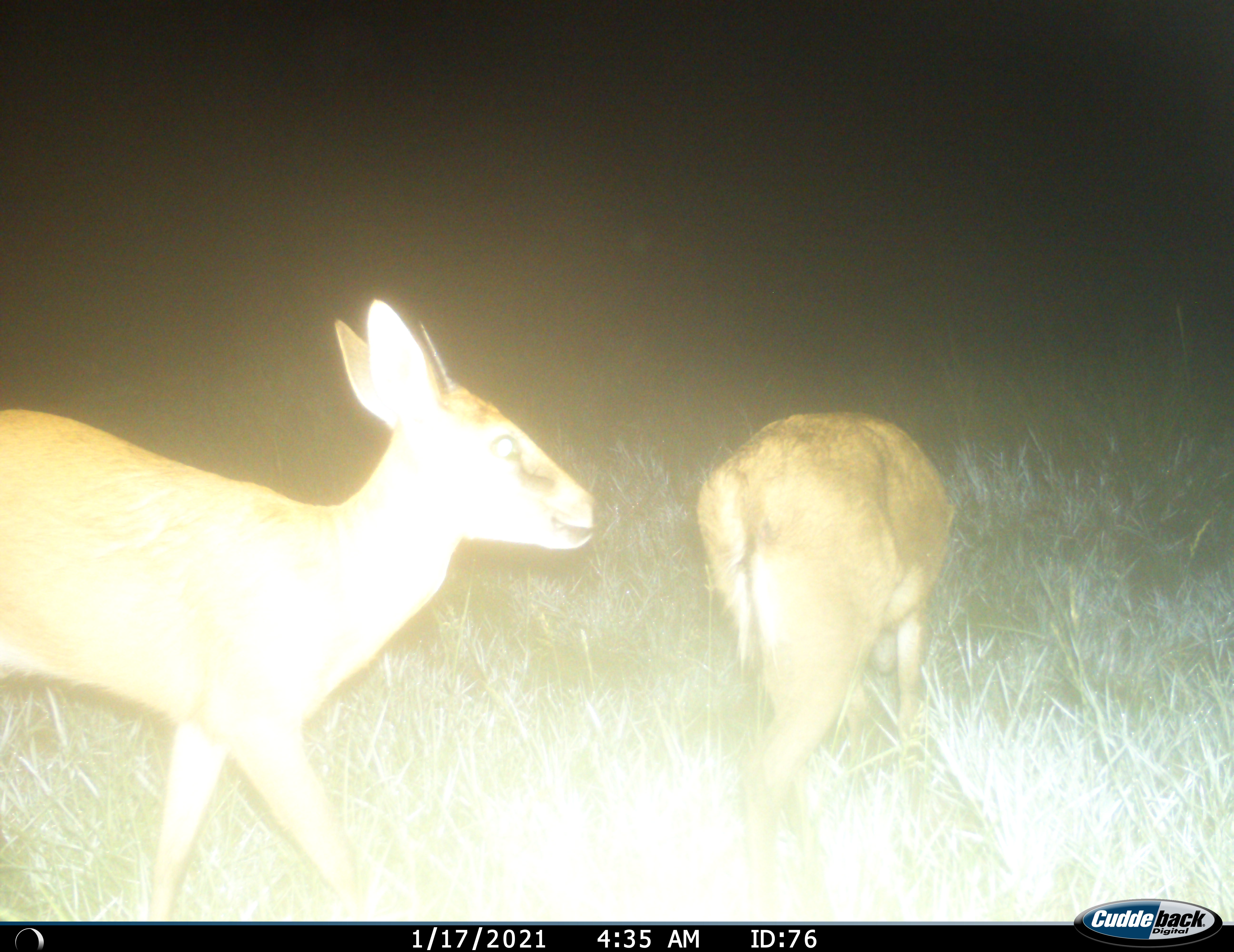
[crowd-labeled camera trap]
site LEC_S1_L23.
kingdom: Animalia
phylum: Chordata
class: Mammalia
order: Artiodactyla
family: Bovidae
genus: Sylvicapra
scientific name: Sylvicapra grimmia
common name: common duiker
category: duikercommongrey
Duikercommongrey (common duiker) (Sylvicapra grimmia), count 2. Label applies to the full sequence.